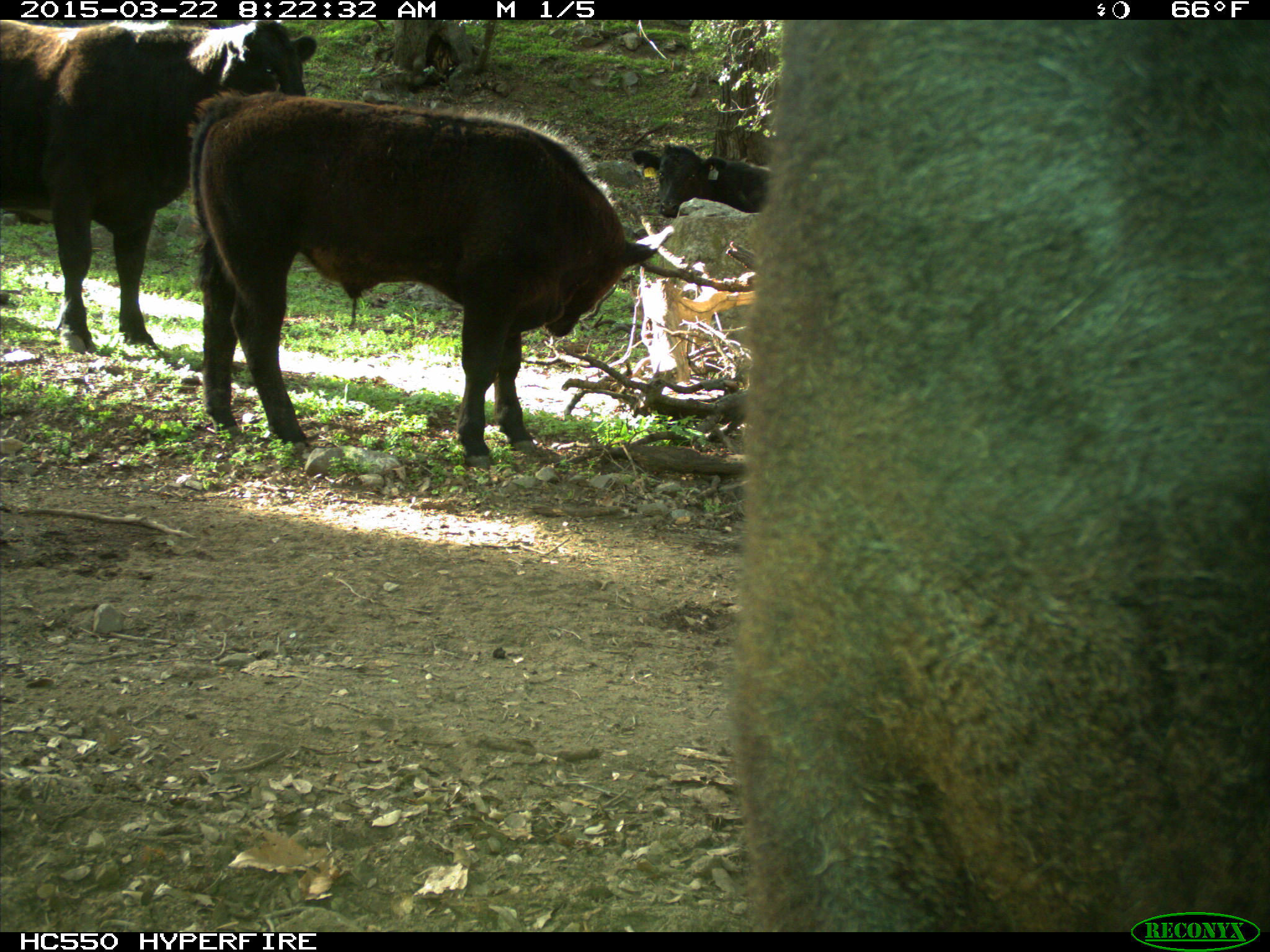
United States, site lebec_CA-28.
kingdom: Animalia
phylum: Chordata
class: Mammalia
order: Artiodactyla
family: Bovidae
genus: Bos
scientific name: Bos taurus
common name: domestic cow